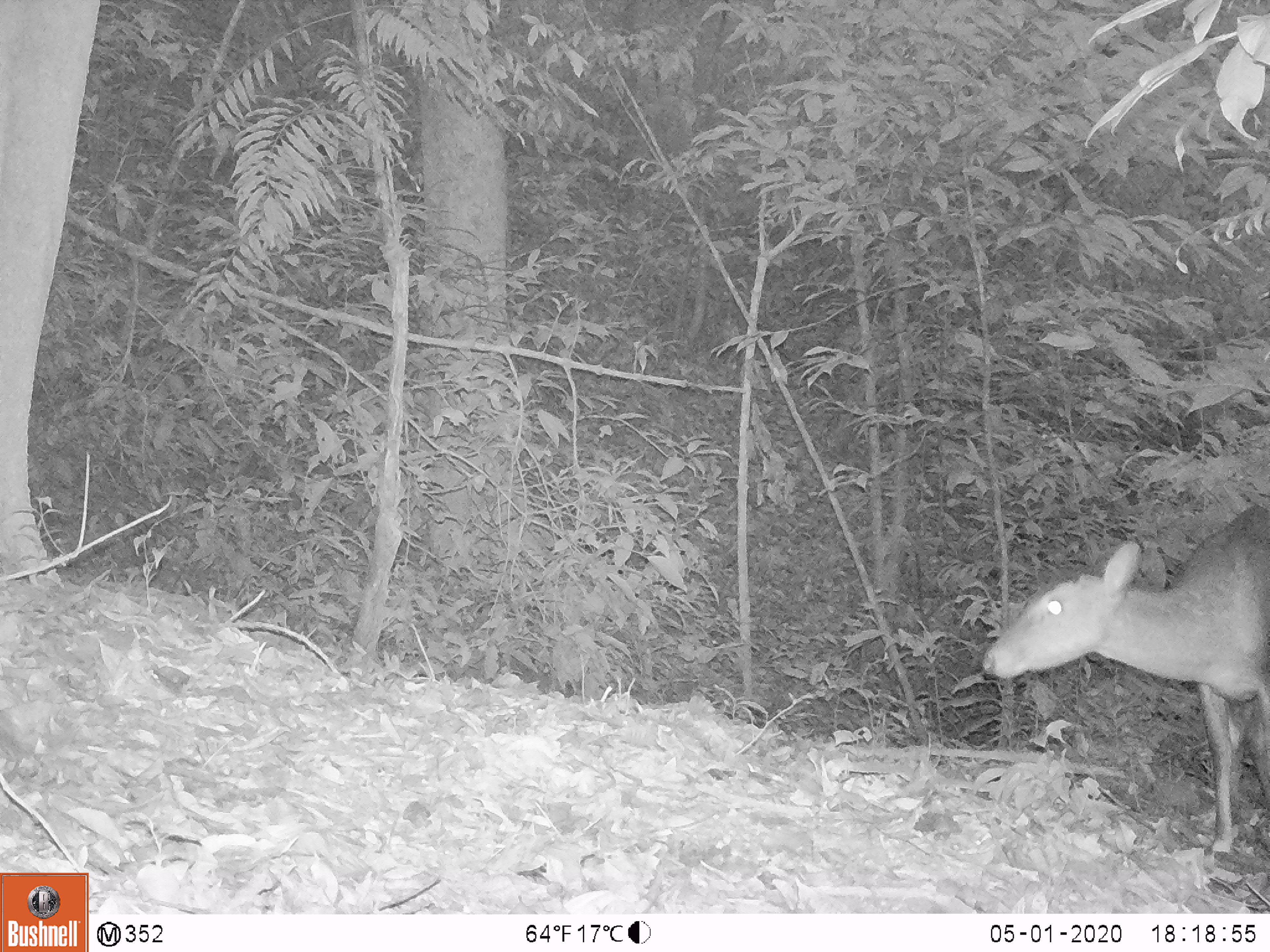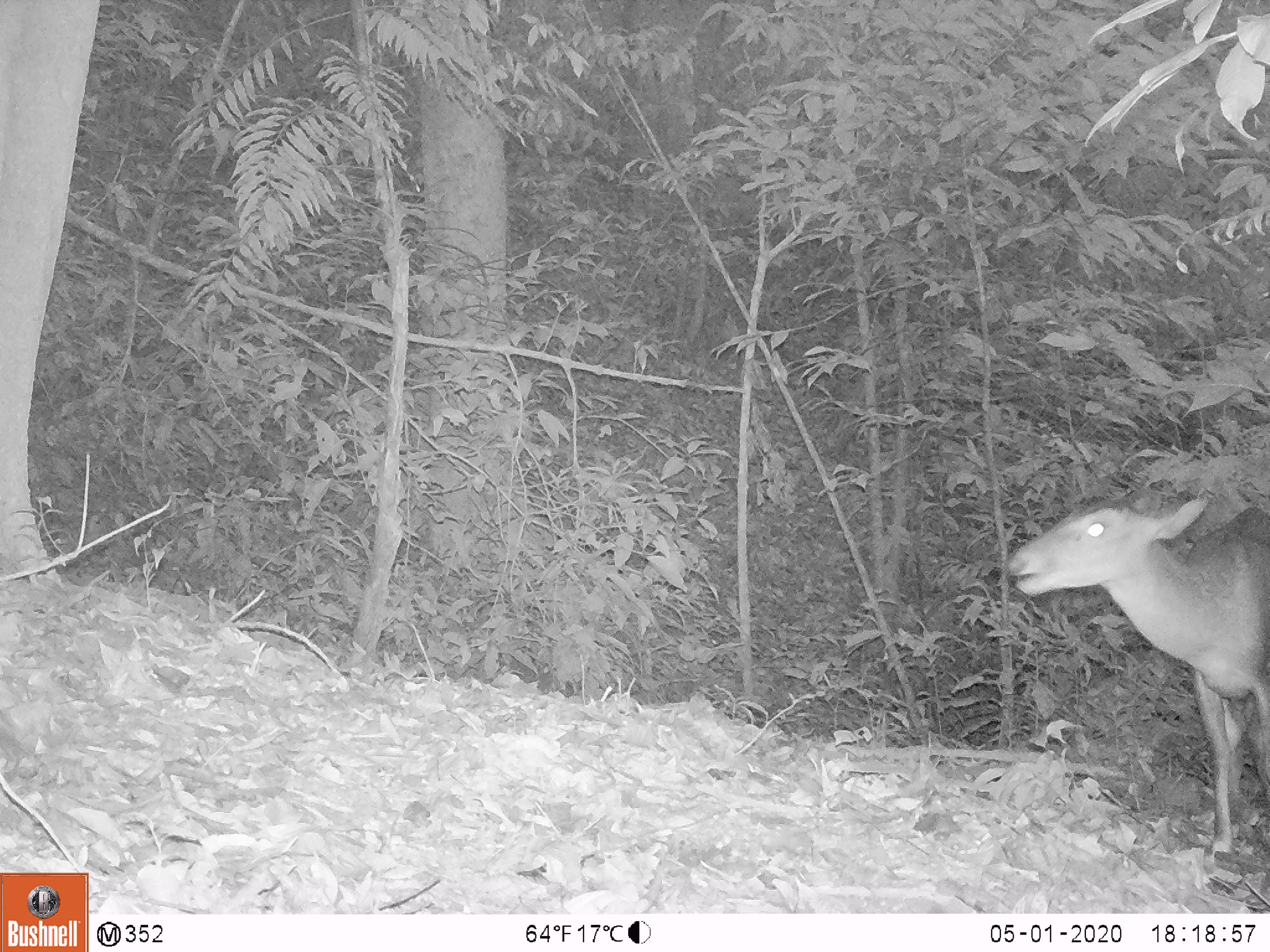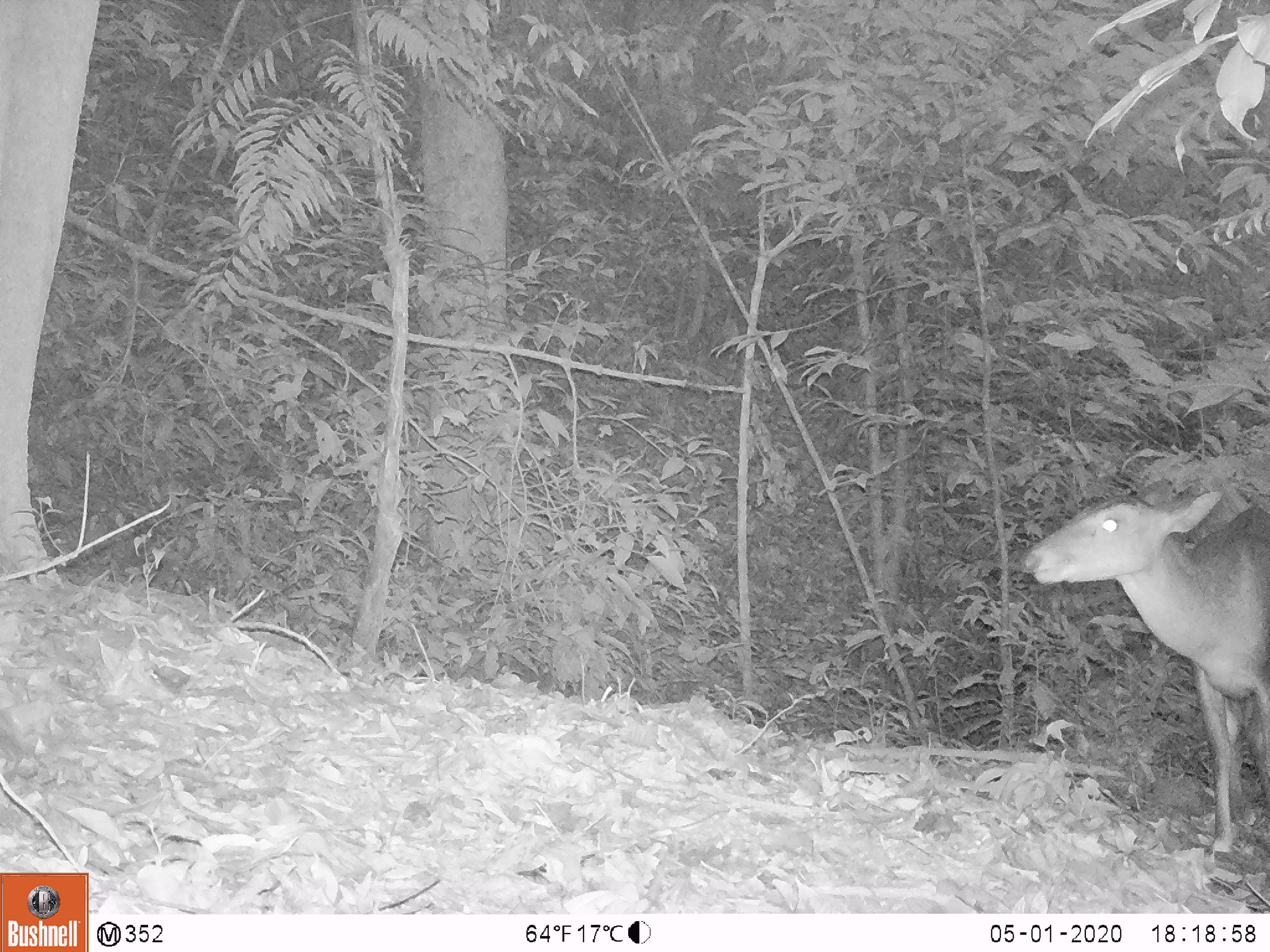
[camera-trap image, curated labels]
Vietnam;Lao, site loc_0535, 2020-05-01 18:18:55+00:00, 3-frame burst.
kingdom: Animalia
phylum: Chordata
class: Mammalia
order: Artiodactyla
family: Cervidae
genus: Muntiacus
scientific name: Muntiacus vuquangensis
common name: large-antlered muntjac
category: large antlered muntjac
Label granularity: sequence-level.